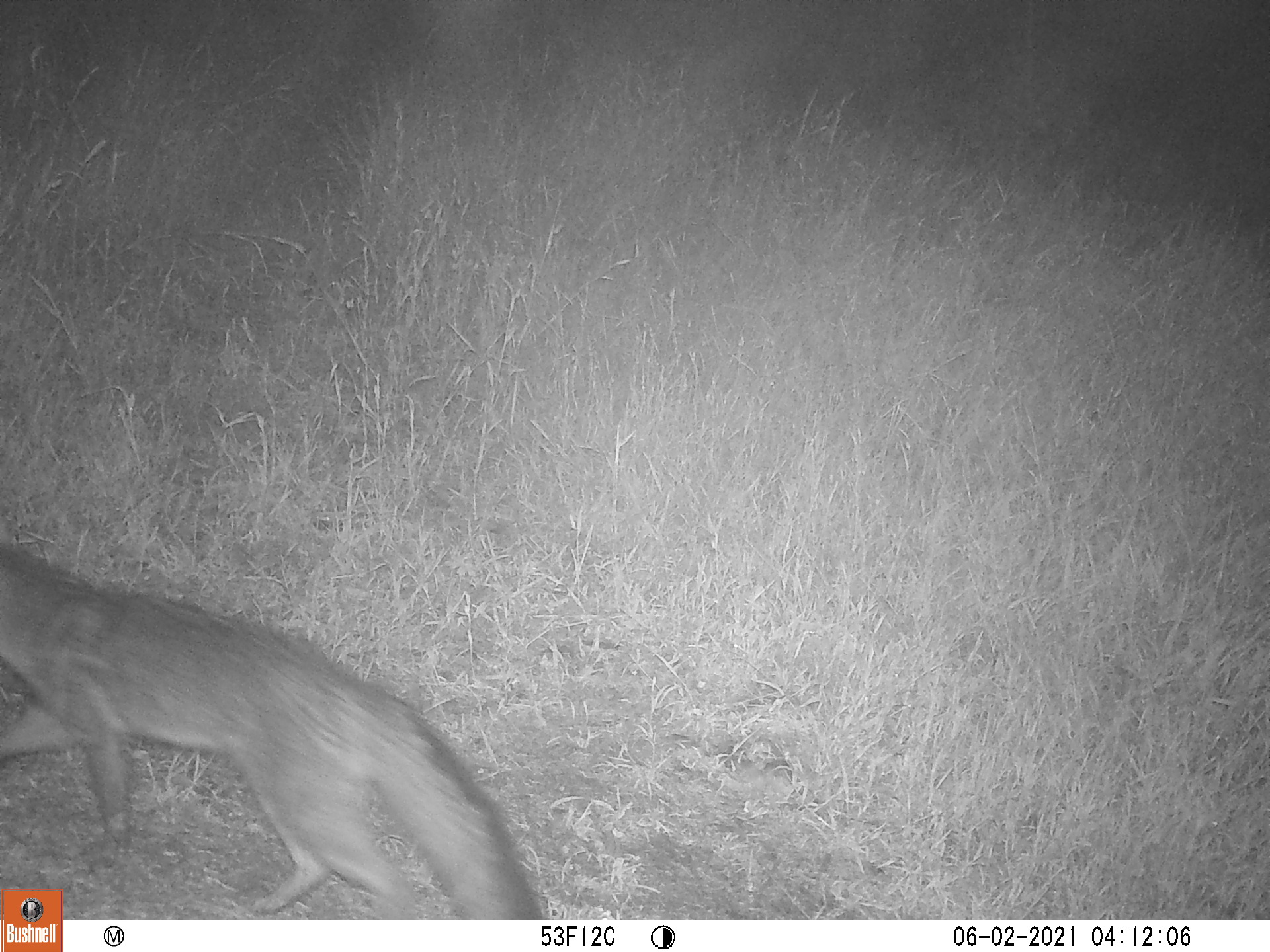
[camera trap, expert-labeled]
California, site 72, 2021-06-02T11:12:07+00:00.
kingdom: Animalia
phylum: Chordata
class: Mammalia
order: Carnivora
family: Canidae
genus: Urocyon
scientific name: Urocyon cinereoargenteus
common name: gray fox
Gray fox (Urocyon cinereoargenteus).